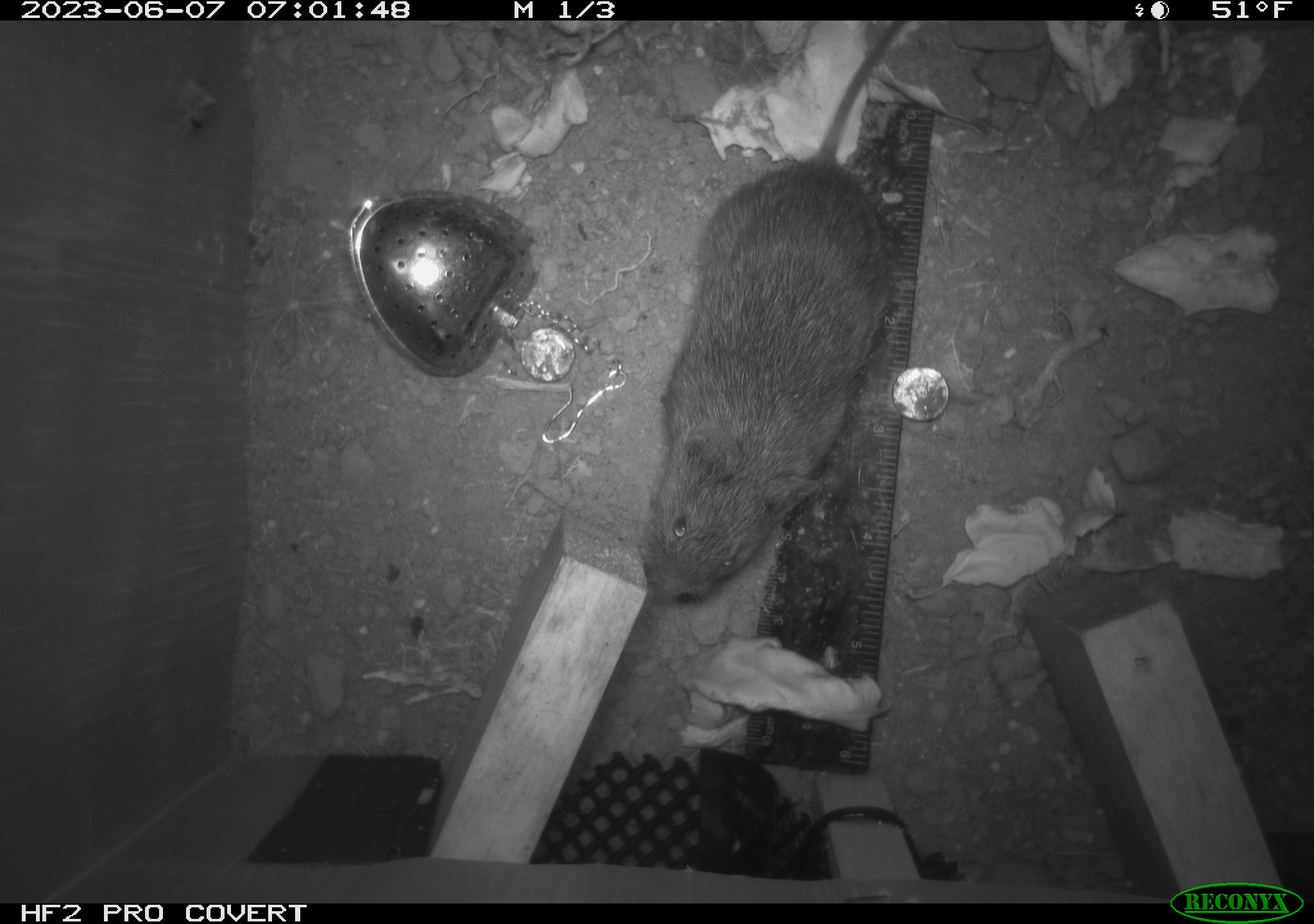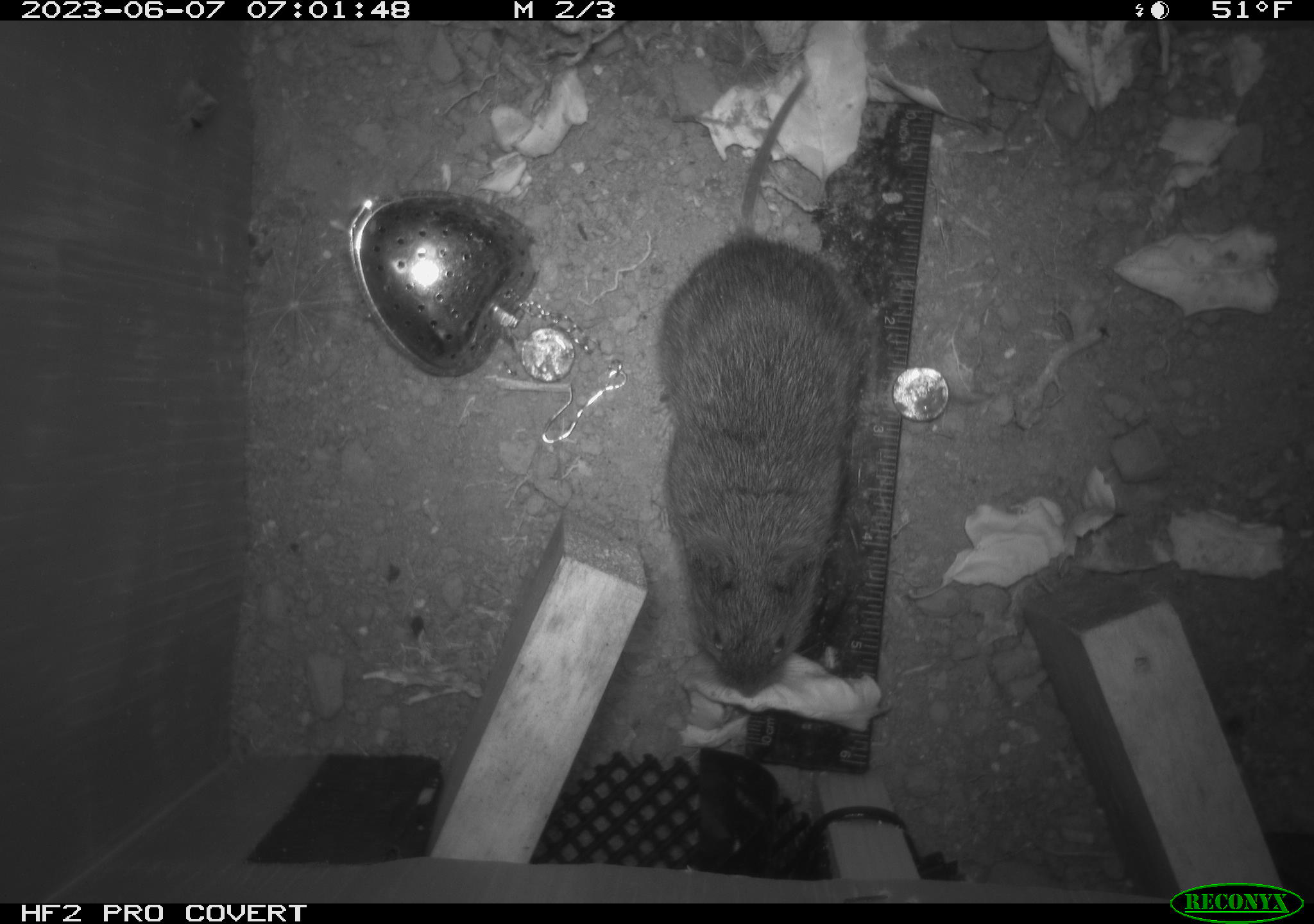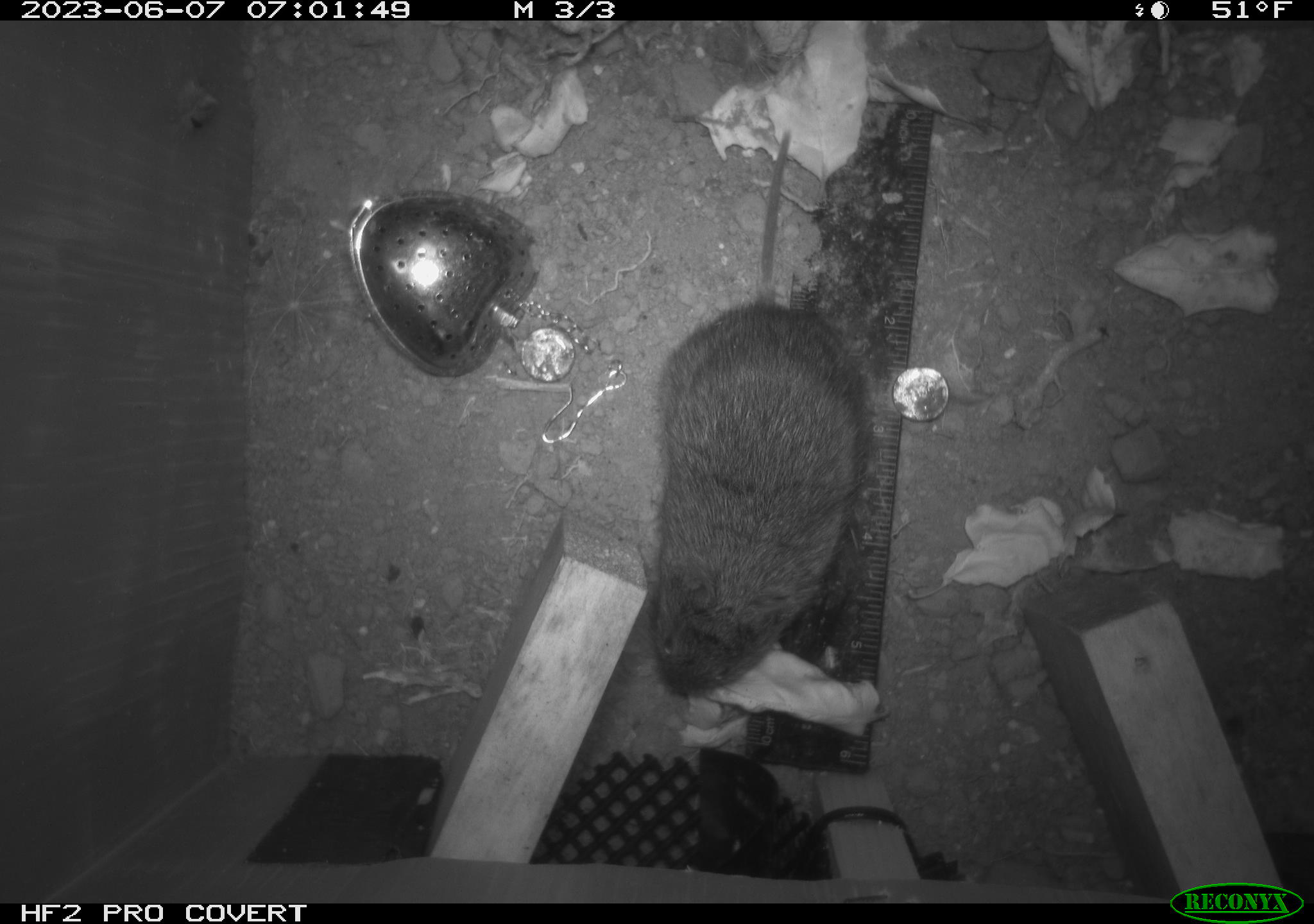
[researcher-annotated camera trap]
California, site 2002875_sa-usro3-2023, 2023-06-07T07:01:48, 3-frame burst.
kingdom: Animalia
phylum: Chordata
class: Mammalia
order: Rodentia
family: Cricetidae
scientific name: Arvicolinae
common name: voles, lemmings, and muskrats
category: arvicolinae subfamily